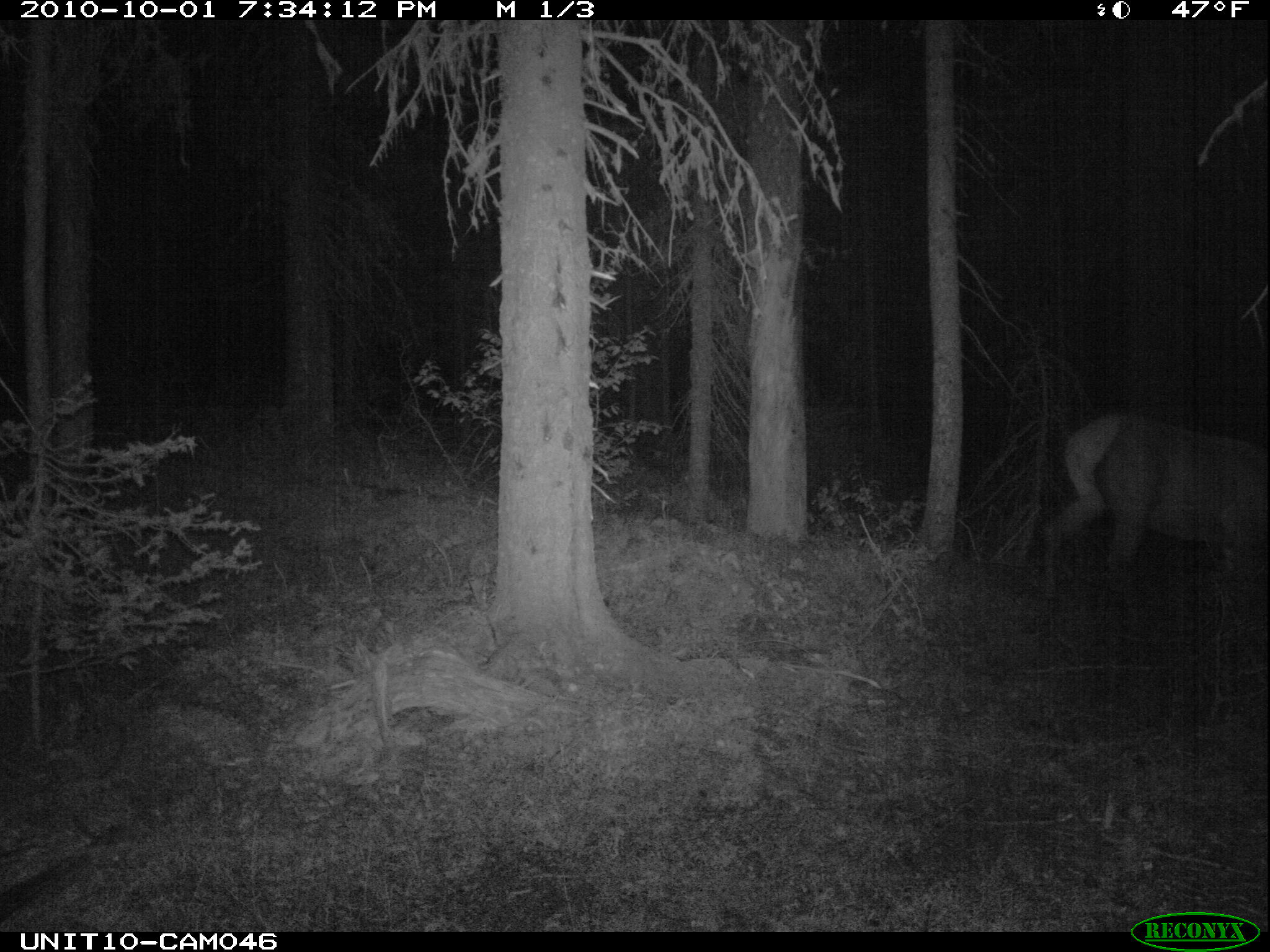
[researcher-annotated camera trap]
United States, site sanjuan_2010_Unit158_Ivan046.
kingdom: Animalia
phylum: Chordata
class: Mammalia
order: Artiodactyla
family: Cervidae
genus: Cervus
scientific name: Cervus elaphus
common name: red deer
Cervus elaphus (red deer).